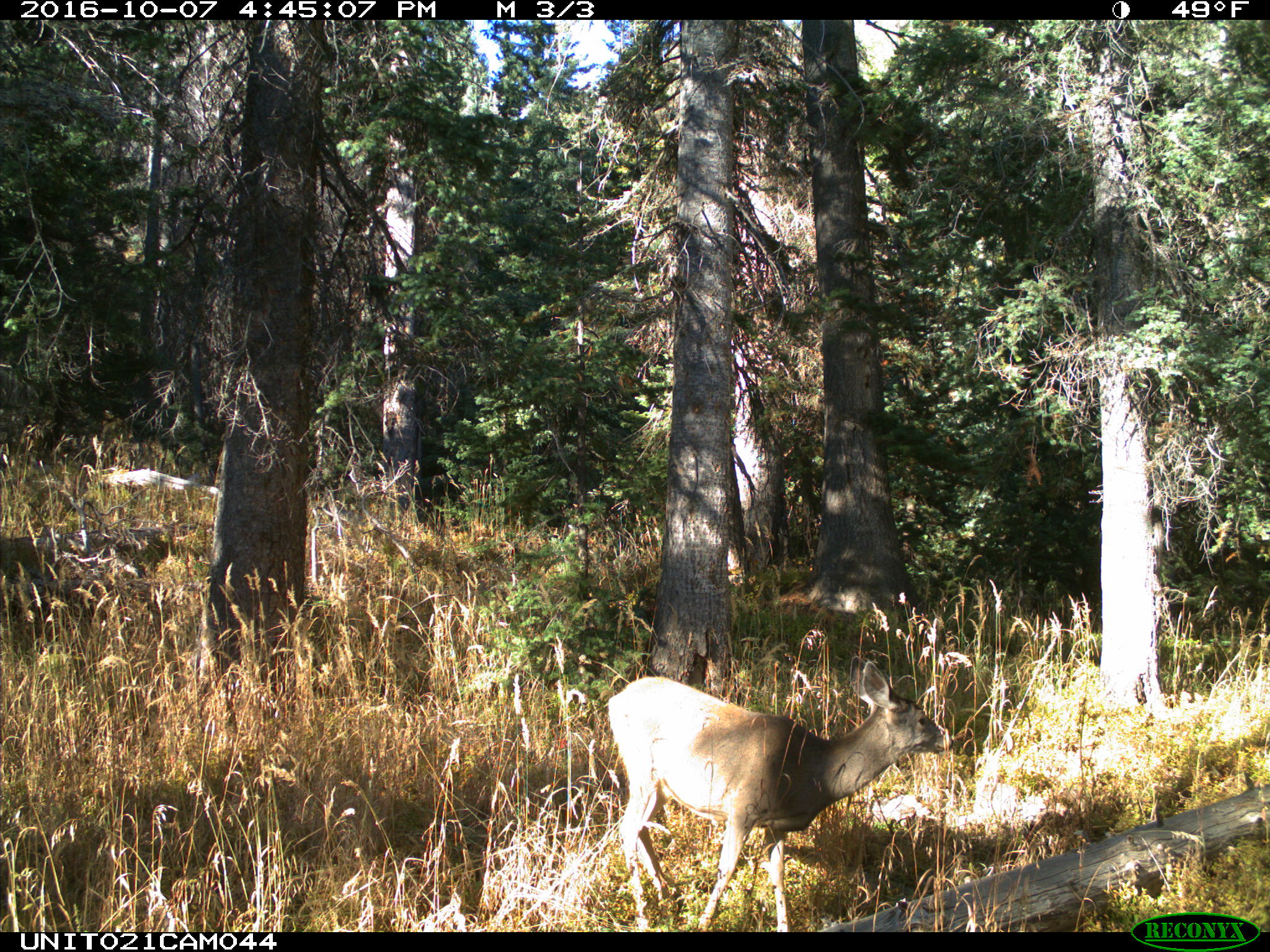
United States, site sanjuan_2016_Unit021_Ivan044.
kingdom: Animalia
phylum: Chordata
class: Mammalia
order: Artiodactyla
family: Cervidae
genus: Odocoileus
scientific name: Odocoileus hemionus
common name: mule deer